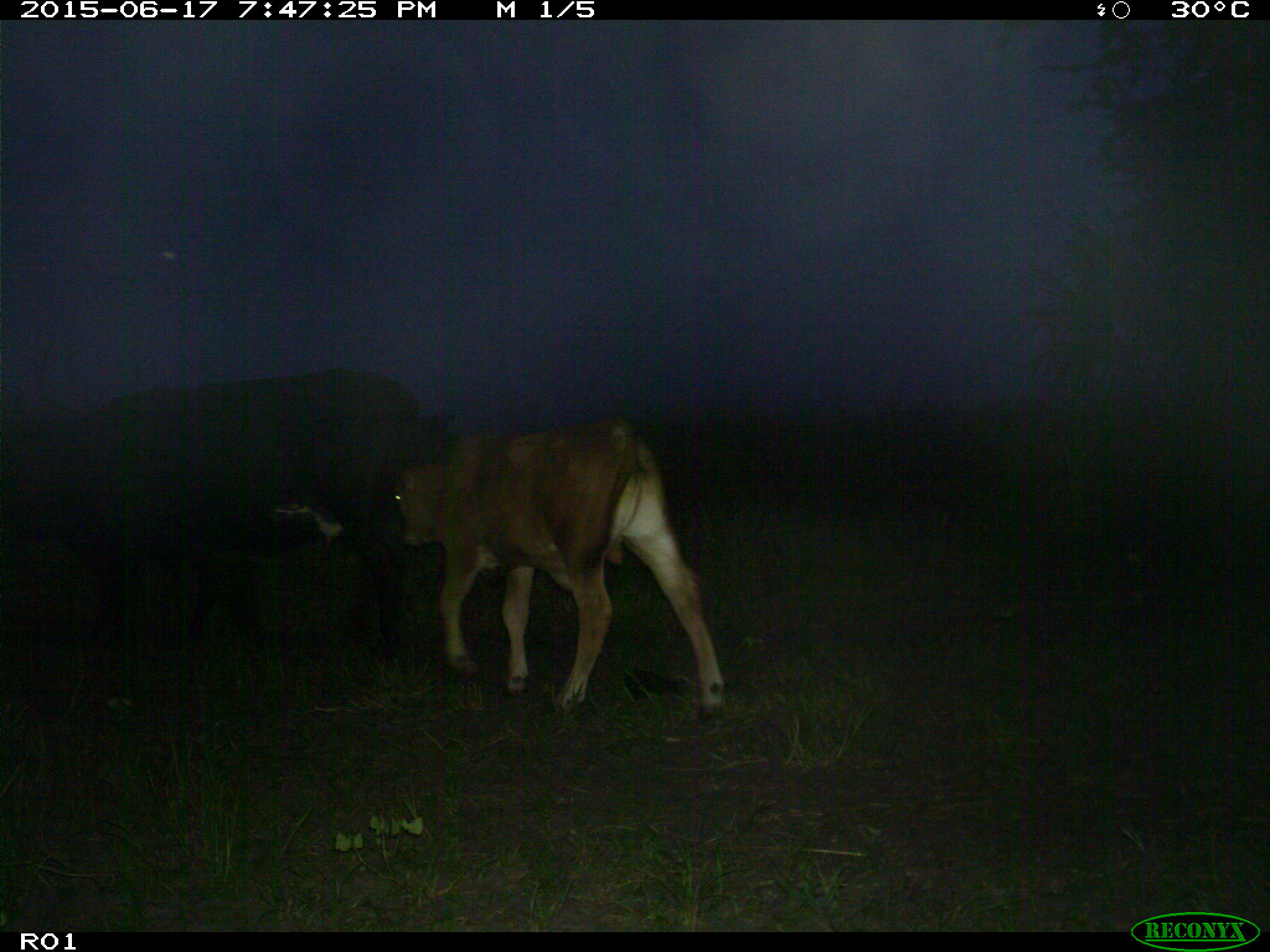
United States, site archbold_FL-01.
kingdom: Animalia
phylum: Chordata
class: Mammalia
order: Artiodactyla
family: Bovidae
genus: Bos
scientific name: Bos taurus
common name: domestic cow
Bos taurus (domestic cow).